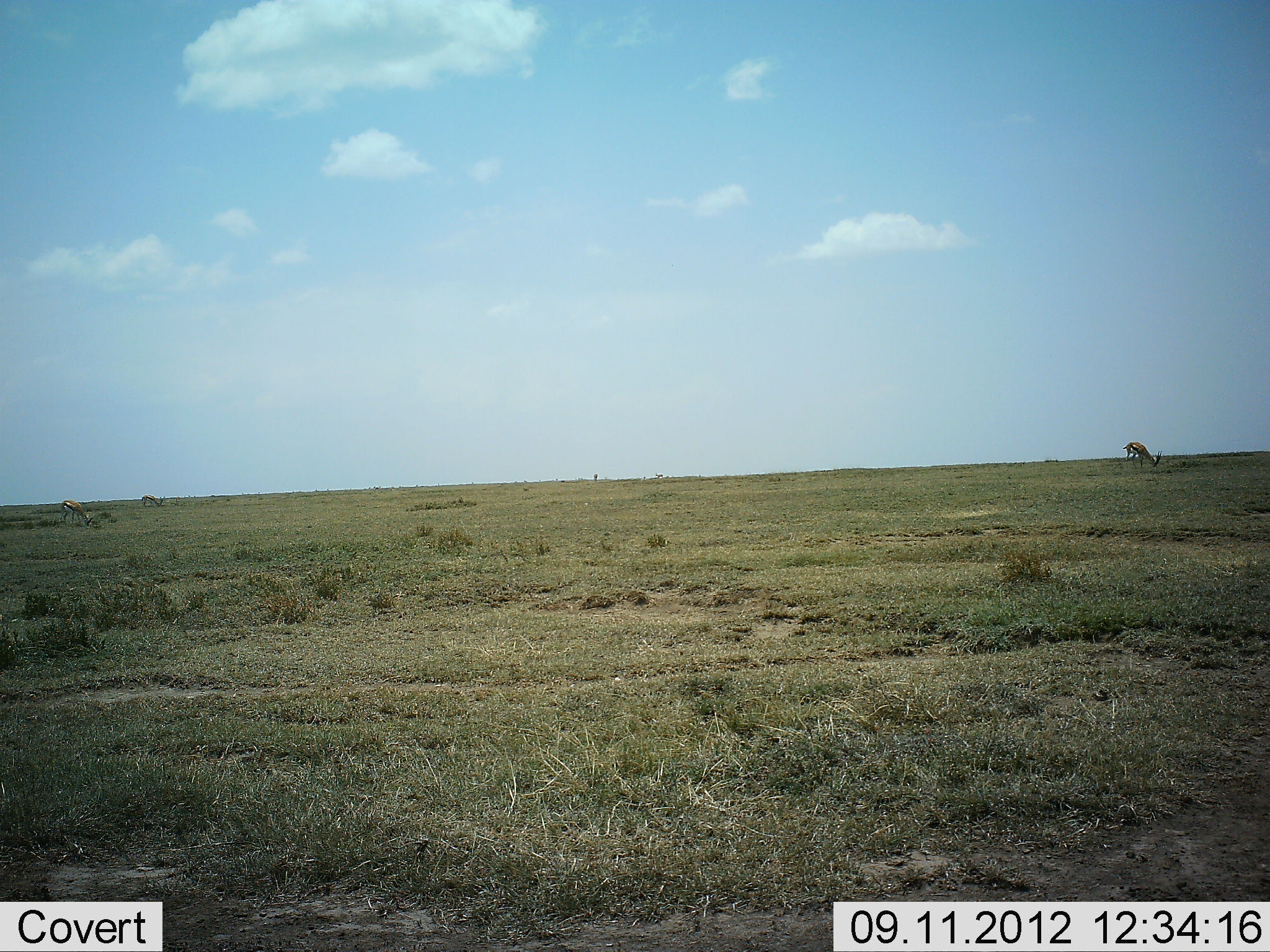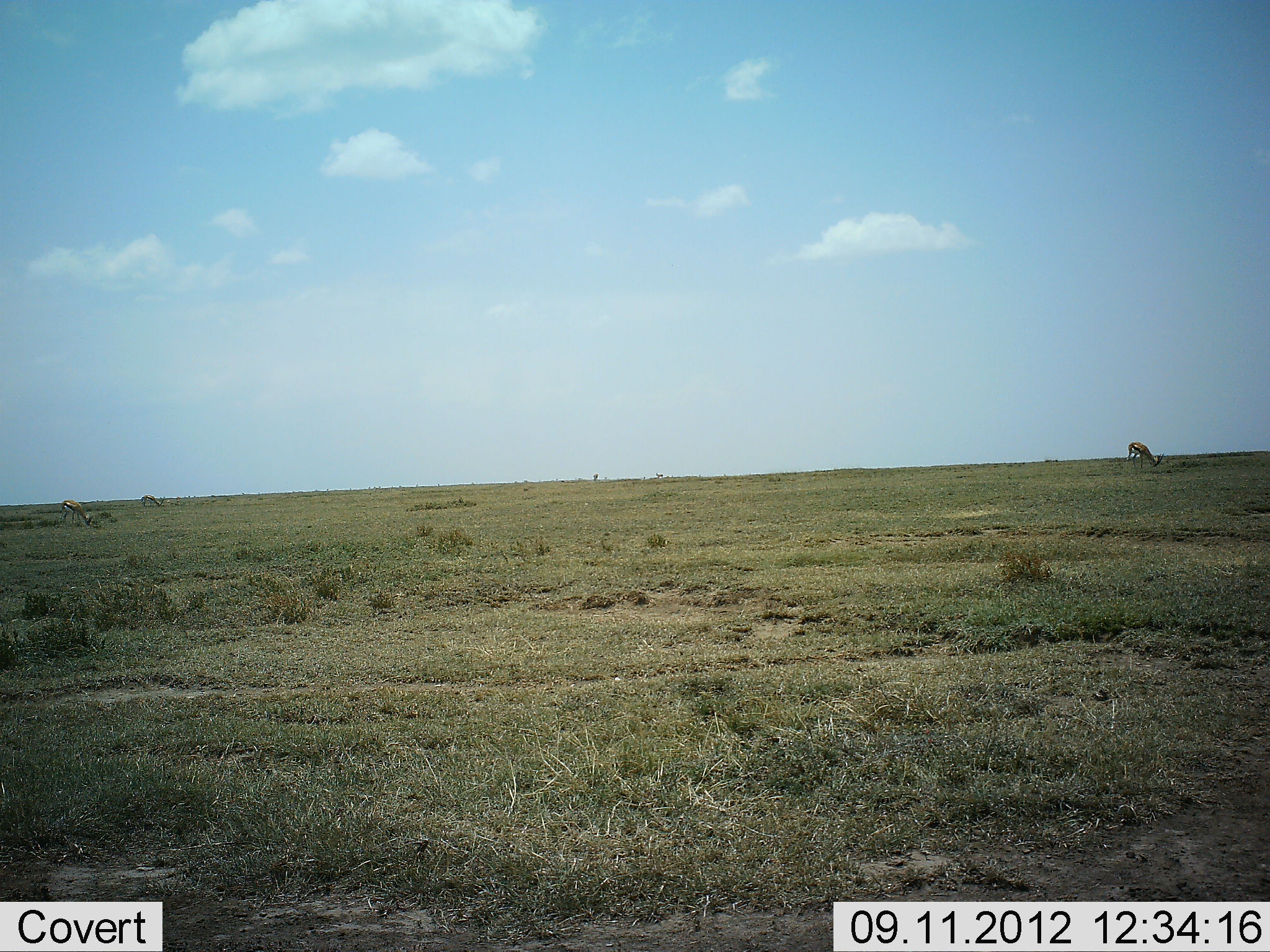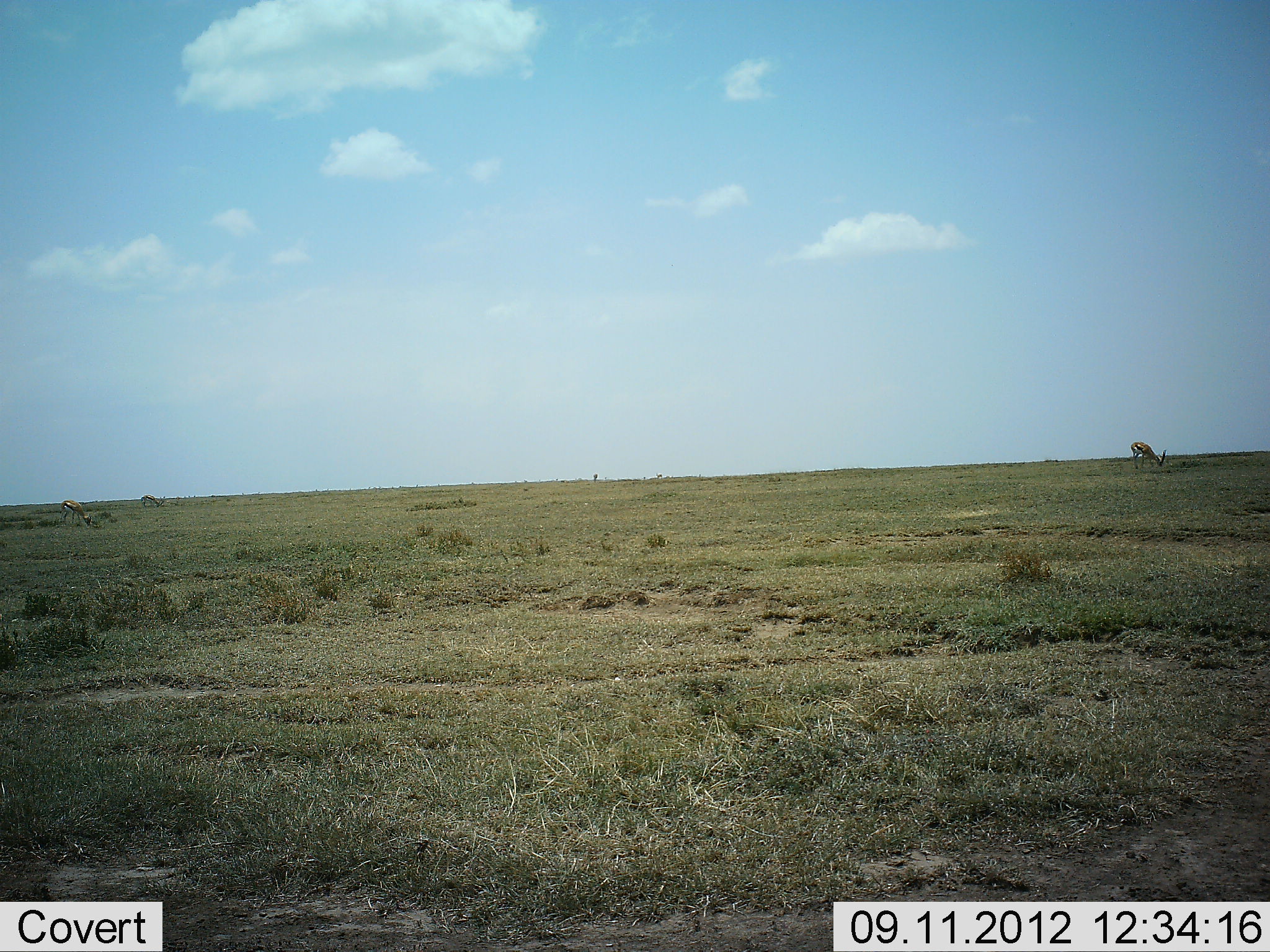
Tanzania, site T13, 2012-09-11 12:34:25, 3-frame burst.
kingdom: Animalia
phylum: Chordata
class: Mammalia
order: Artiodactyla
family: Bovidae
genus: Eudorcas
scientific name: Eudorcas thomsonii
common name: thomson's gazelle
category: gazellethomsons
Gazellethomsons (thomson's gazelle) (Eudorcas thomsonii), count 3. Behavior (volunteer vote fractions): standing 40%, resting 0%, moving 0%, interacting 0%. Young present (vote fraction): 10%. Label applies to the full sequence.